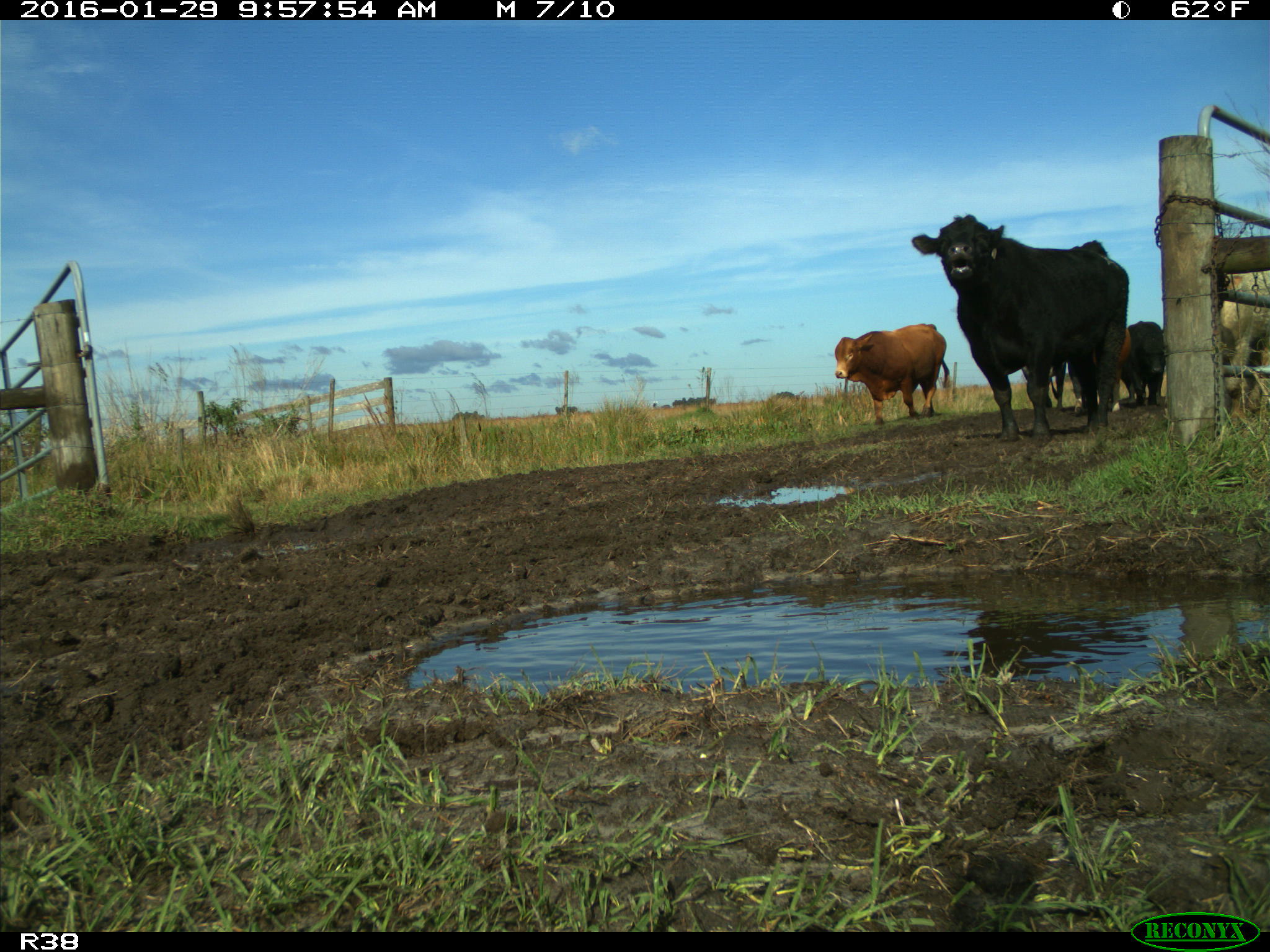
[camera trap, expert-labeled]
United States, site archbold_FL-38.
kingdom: Animalia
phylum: Chordata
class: Mammalia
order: Artiodactyla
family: Bovidae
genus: Bos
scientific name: Bos taurus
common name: domestic cow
Bos taurus (domestic cow).